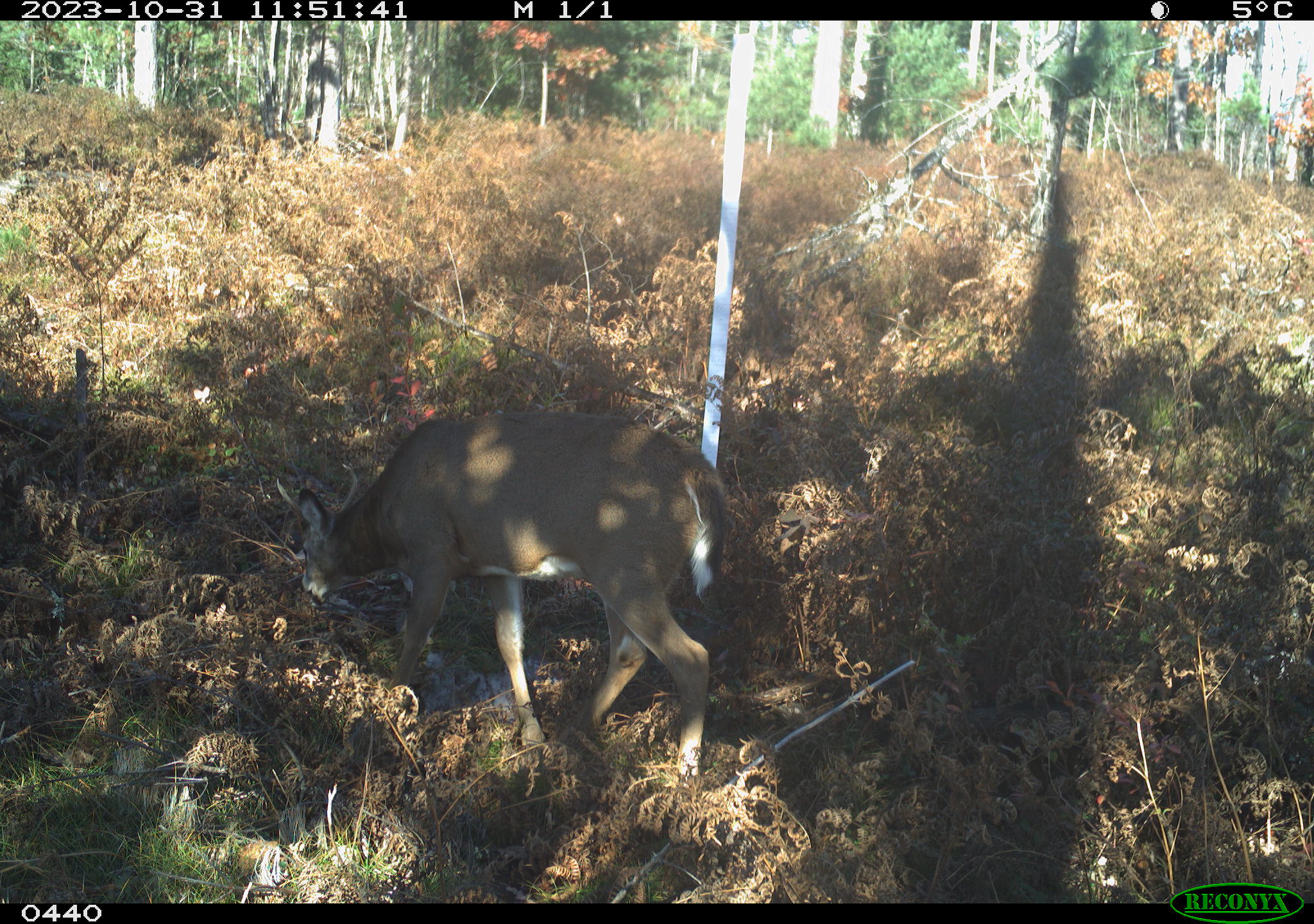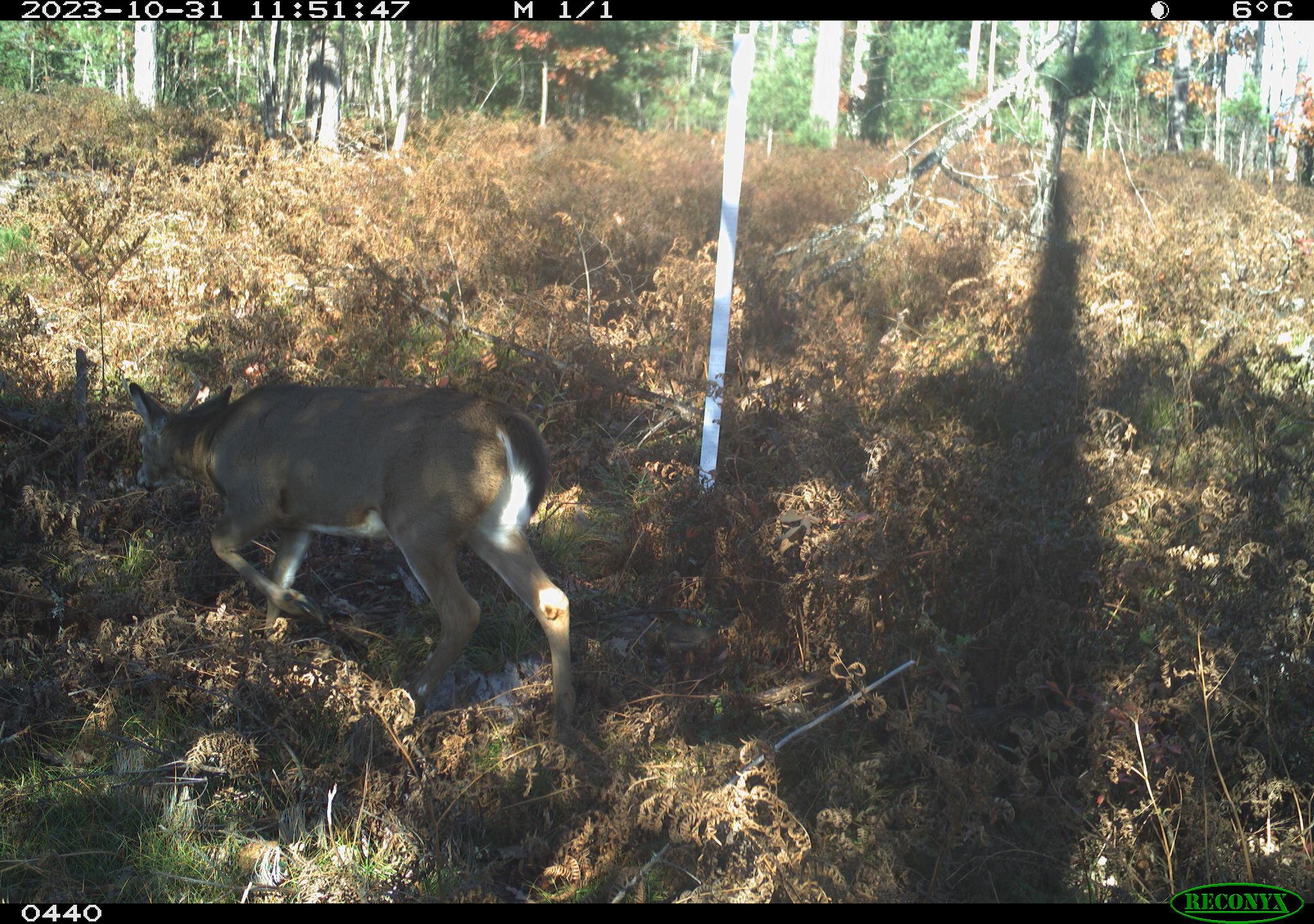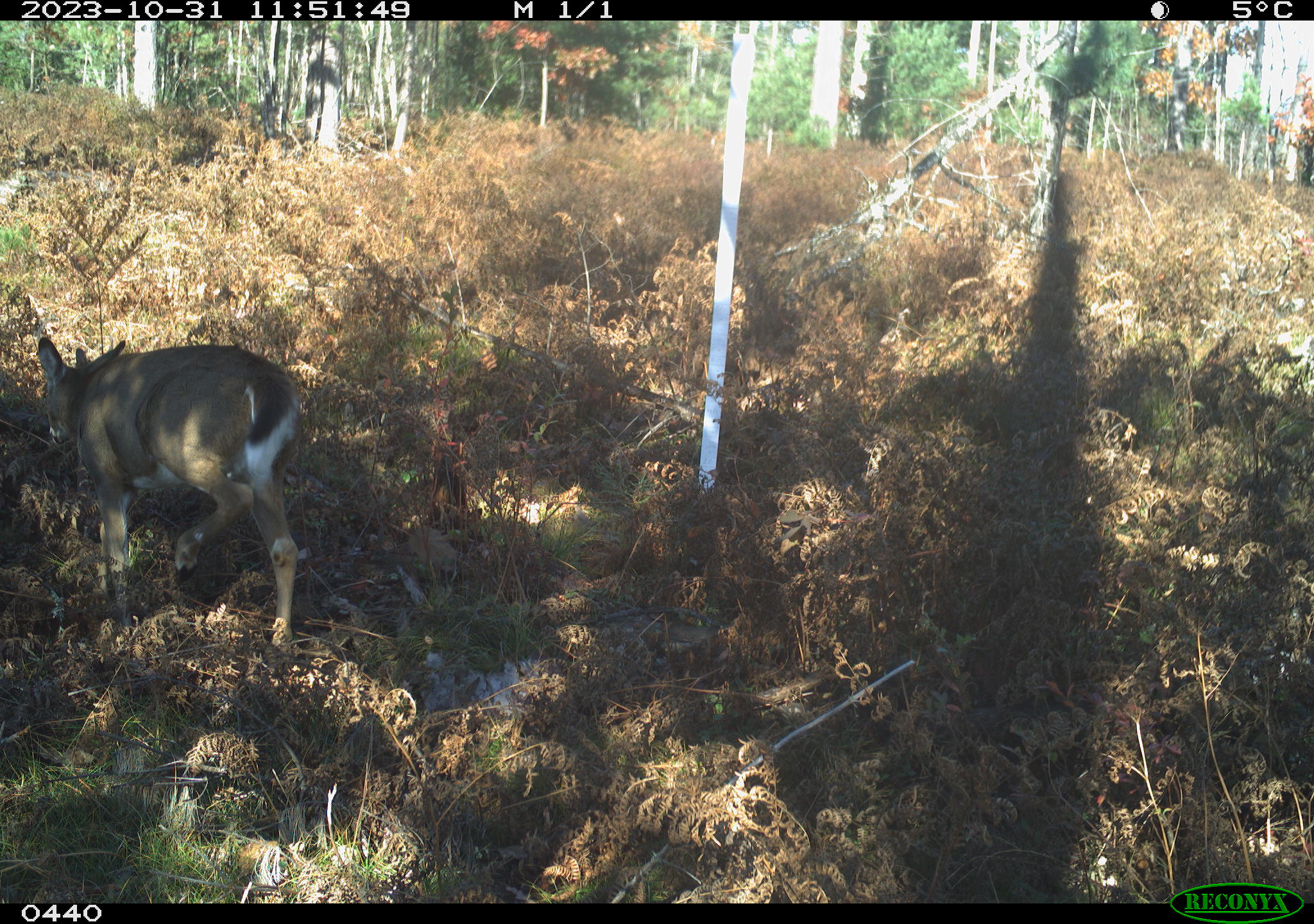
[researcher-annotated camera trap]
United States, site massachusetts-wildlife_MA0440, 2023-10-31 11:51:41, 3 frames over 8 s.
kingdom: Animalia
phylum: Chordata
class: Mammalia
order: Artiodactyla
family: Cervidae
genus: Odocoileus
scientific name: Odocoileus virginianus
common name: white-tailed deer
White-tailed deer (Odocoileus virginianus).